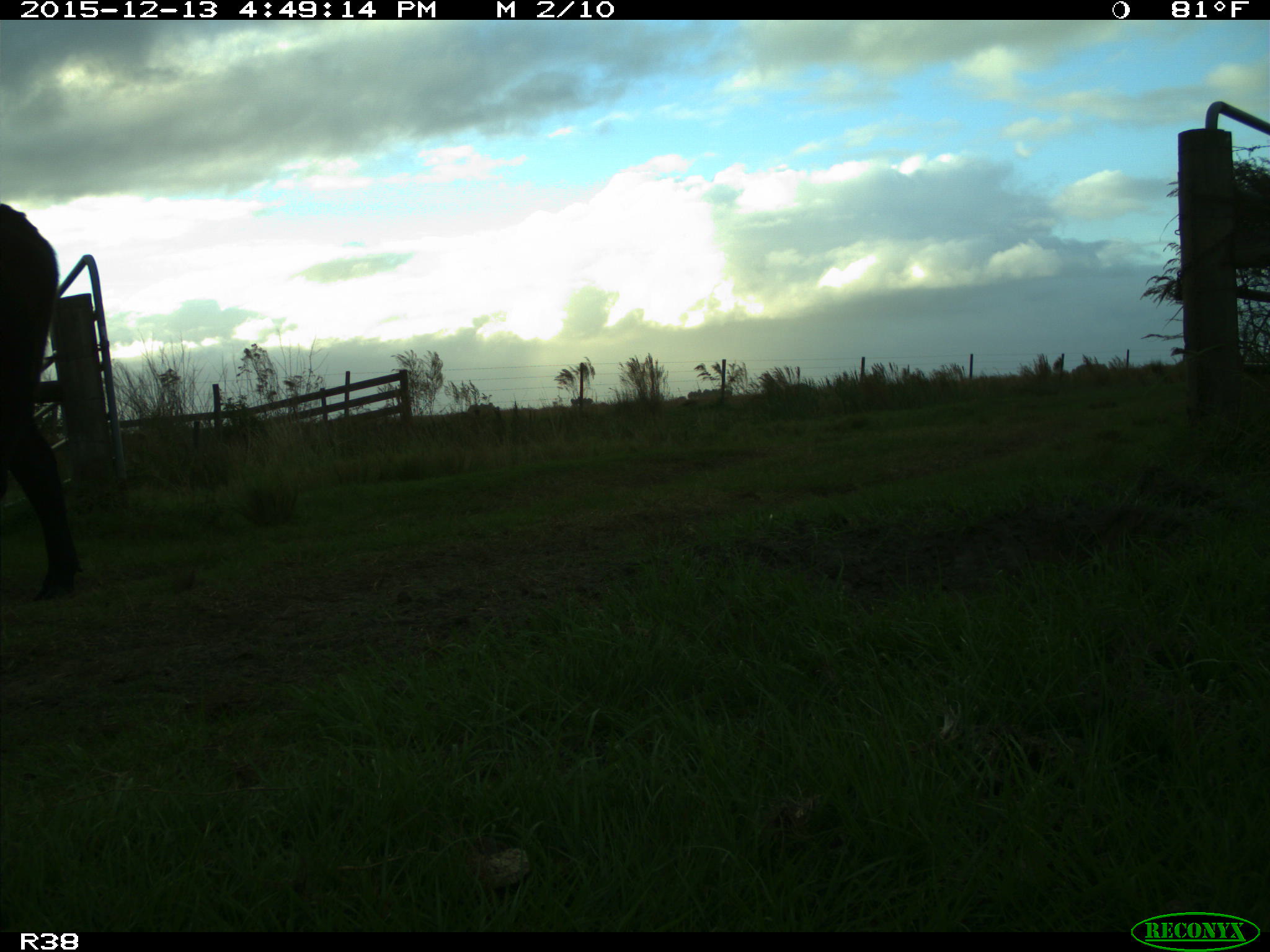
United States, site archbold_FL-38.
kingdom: Animalia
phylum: Chordata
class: Mammalia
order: Artiodactyla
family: Bovidae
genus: Bos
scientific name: Bos taurus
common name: domestic cow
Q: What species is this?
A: Bos taurus (domestic cow).